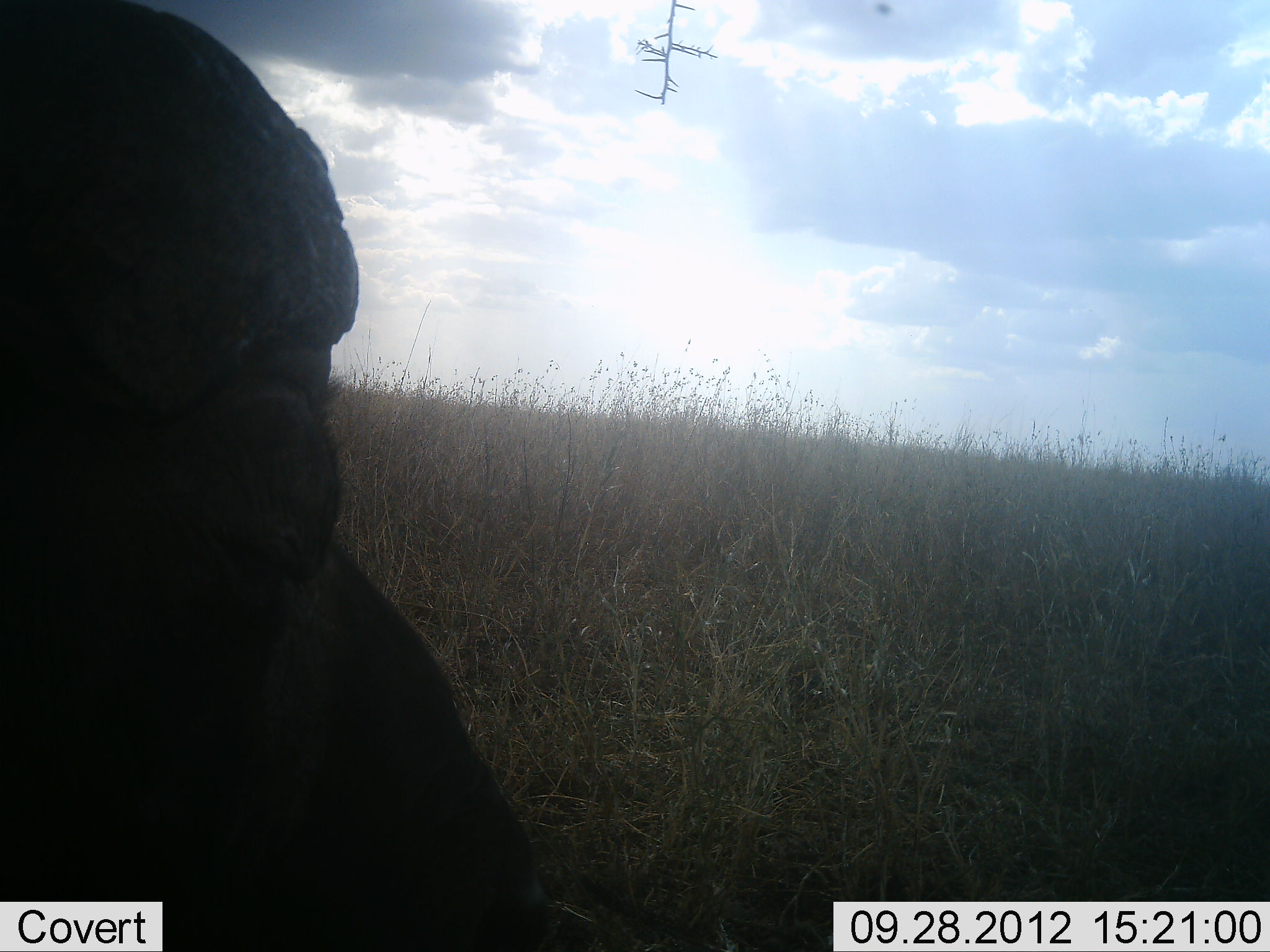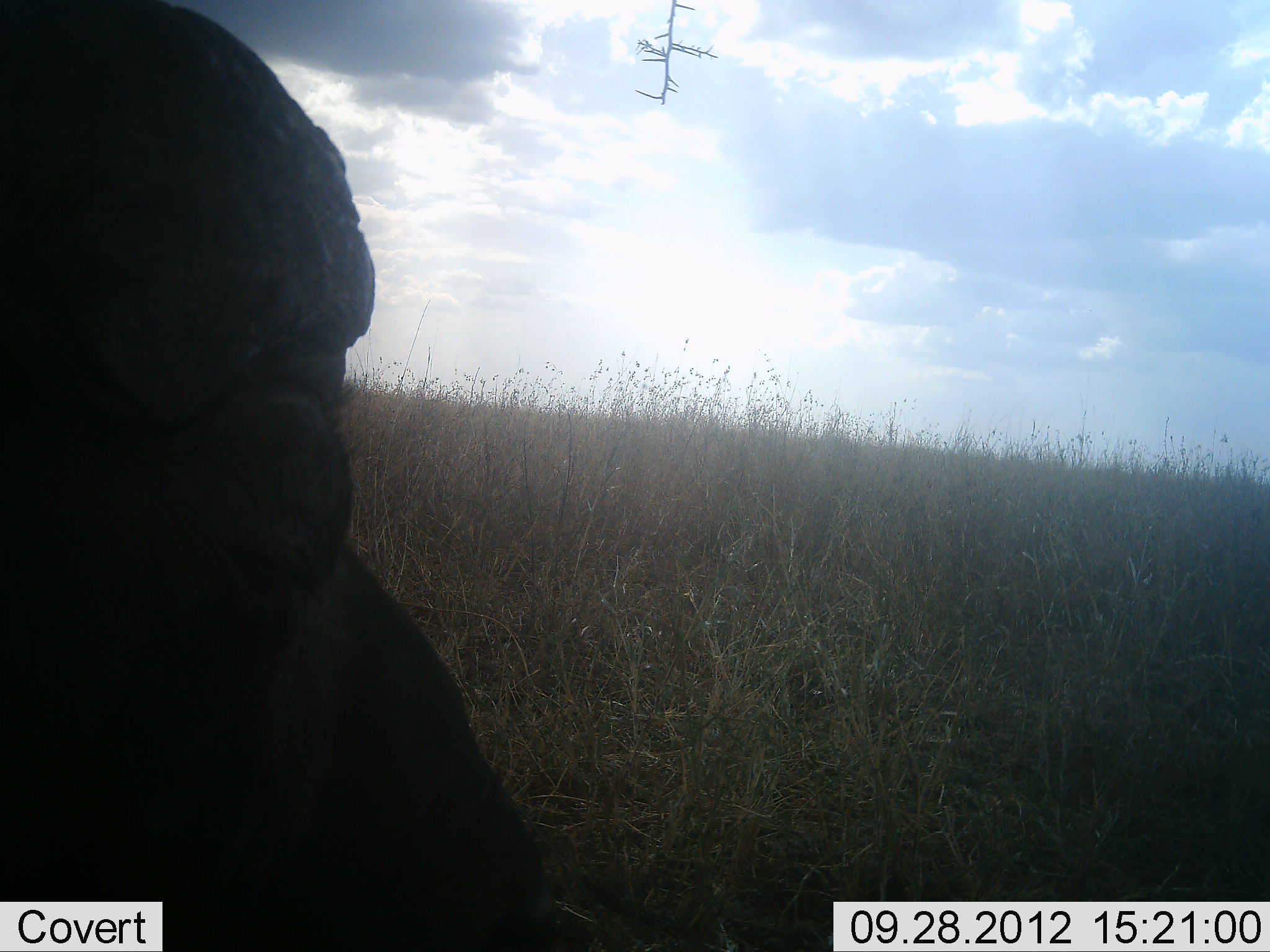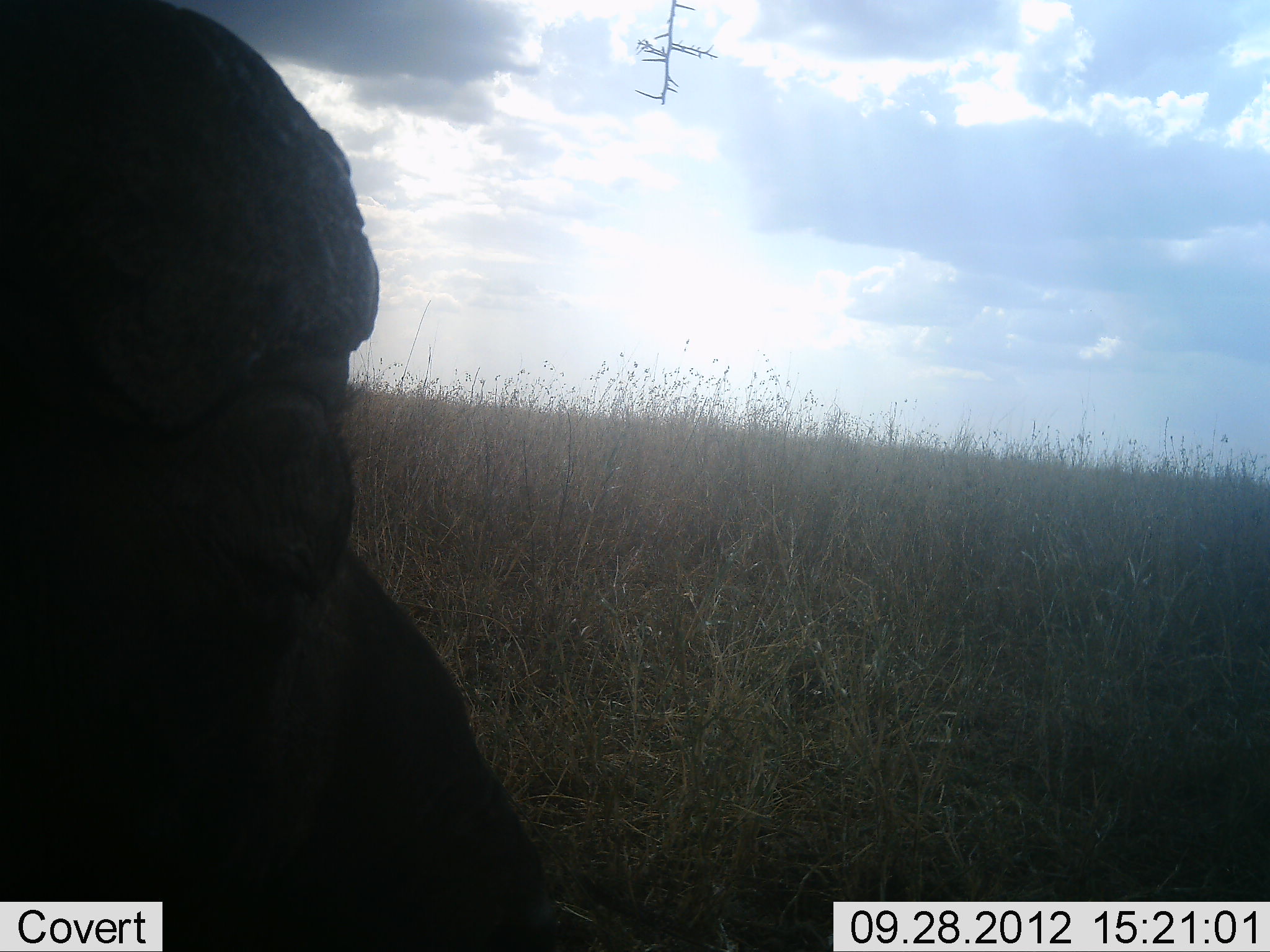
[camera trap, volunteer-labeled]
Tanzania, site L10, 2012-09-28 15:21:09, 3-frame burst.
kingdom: Animalia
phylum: Chordata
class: Mammalia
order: Artiodactyla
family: Bovidae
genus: Syncerus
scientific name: Syncerus caffer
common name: cape buffalo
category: buffalo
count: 1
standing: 29%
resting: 71%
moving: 0%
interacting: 0%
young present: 0%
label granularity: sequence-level